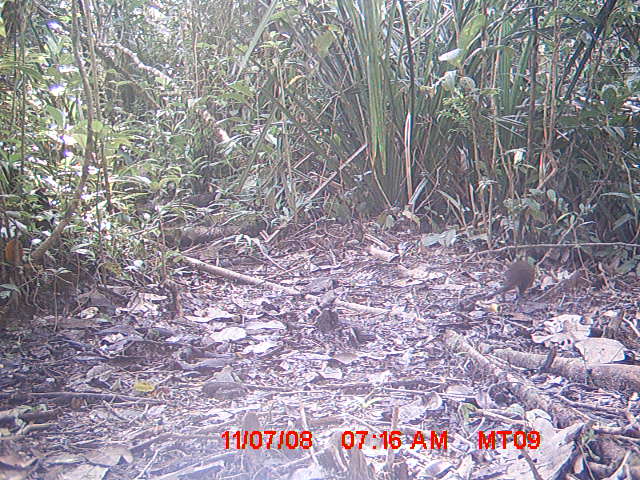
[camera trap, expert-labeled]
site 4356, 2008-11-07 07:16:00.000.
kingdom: Animalia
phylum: Chordata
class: Aves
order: Cuculiformes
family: Cuculidae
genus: Coua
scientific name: Coua serriana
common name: red-breasted coua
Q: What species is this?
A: Coua serriana (red-breasted coua).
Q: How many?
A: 1.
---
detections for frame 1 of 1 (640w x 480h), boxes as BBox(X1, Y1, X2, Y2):
coua serriana: BBox(487, 259, 537, 302)